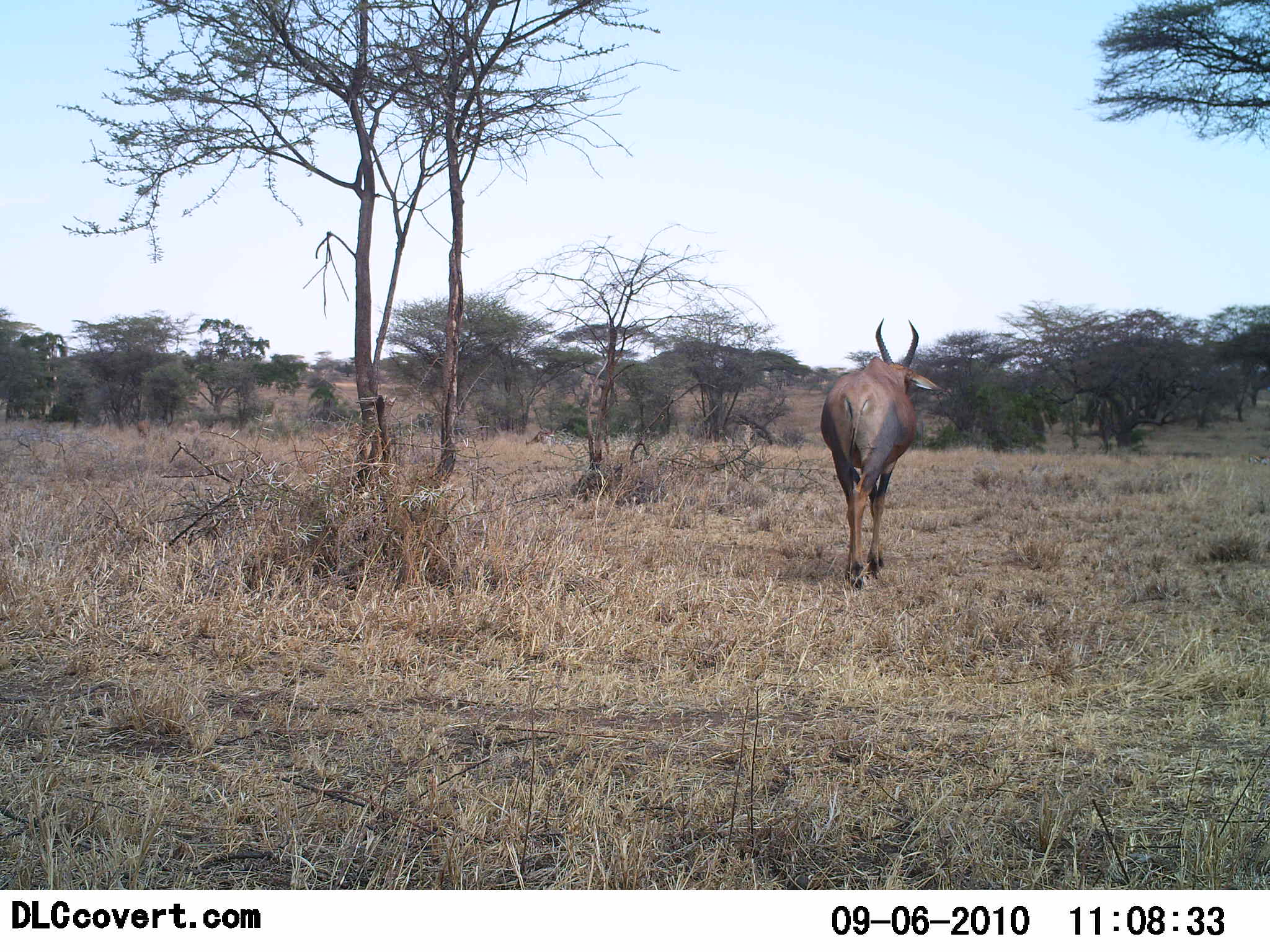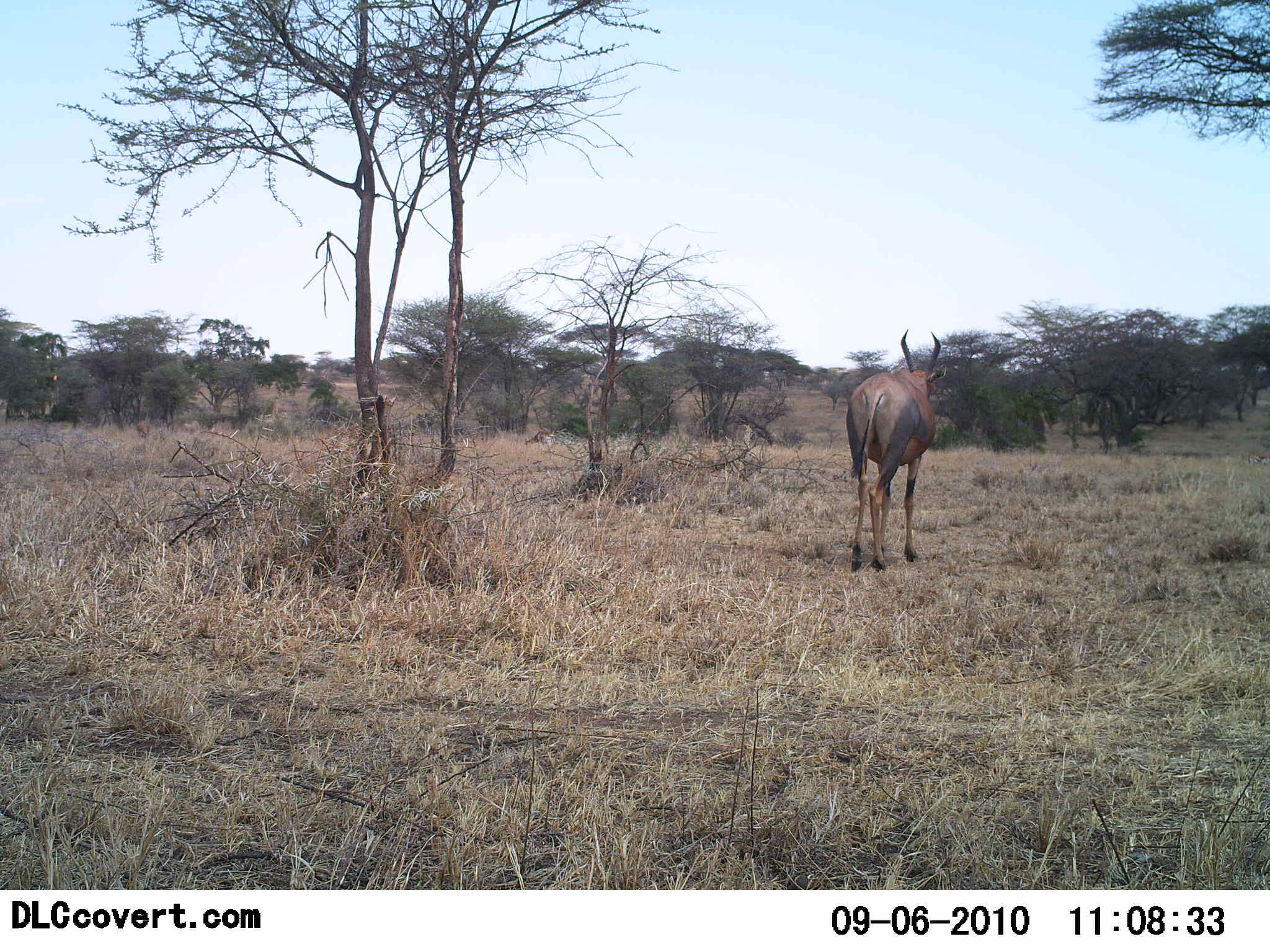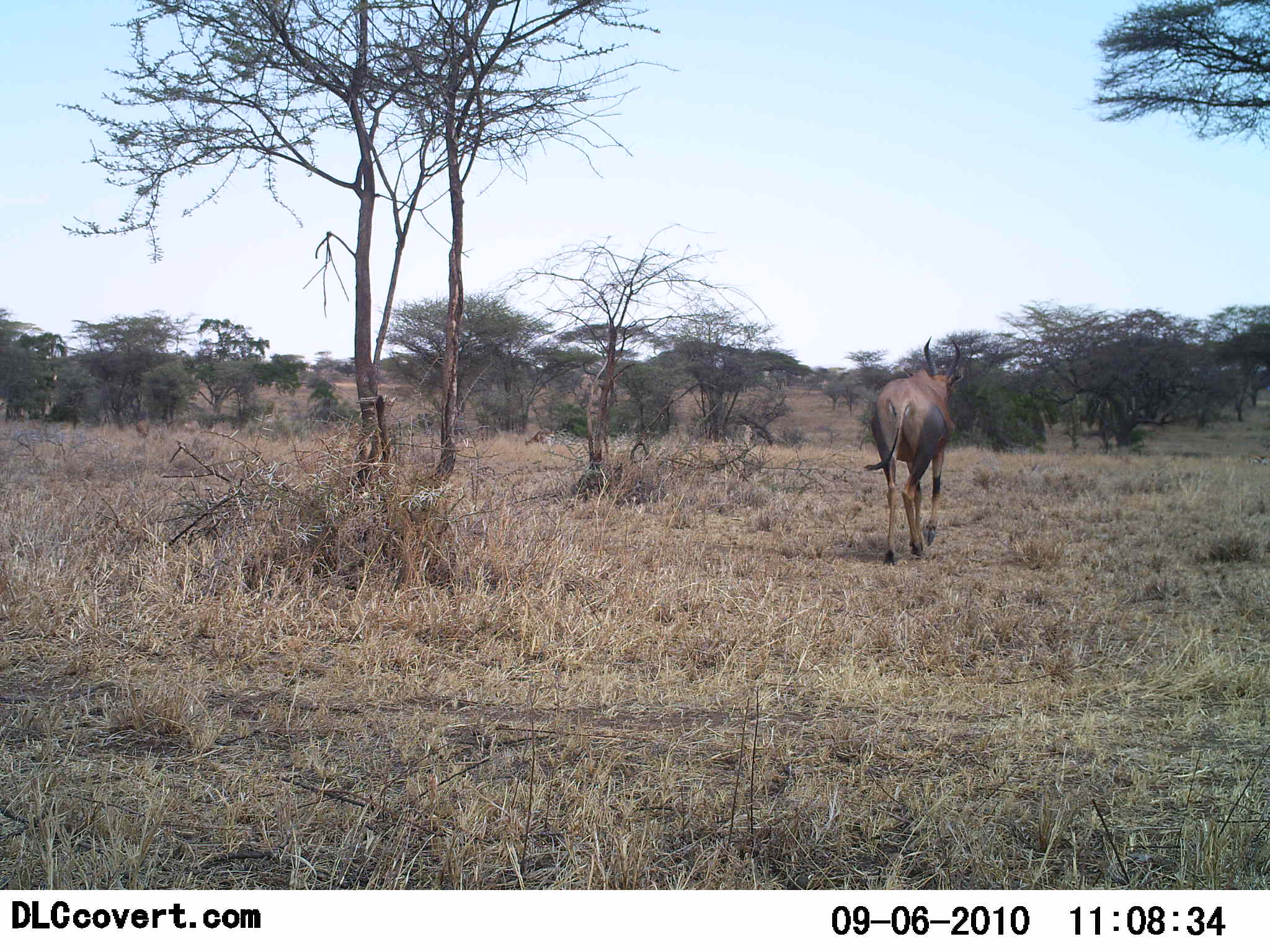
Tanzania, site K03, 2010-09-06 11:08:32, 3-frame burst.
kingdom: Animalia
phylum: Chordata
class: Mammalia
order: Artiodactyla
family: Bovidae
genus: Damaliscus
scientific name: Damaliscus lunatus jimela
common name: topi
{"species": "topi (Damaliscus lunatus jimela)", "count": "1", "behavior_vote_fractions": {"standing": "9%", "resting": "0%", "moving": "100%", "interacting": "0%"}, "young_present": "0%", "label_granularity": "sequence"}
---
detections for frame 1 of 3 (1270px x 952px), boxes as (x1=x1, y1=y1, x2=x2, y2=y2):
animal: (x1=819, y1=315, x2=943, y2=589)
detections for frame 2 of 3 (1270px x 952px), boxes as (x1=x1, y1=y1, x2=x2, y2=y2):
animal: (x1=846, y1=328, x2=948, y2=572)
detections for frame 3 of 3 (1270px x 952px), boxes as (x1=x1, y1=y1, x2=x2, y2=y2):
animal: (x1=863, y1=335, x2=965, y2=565)